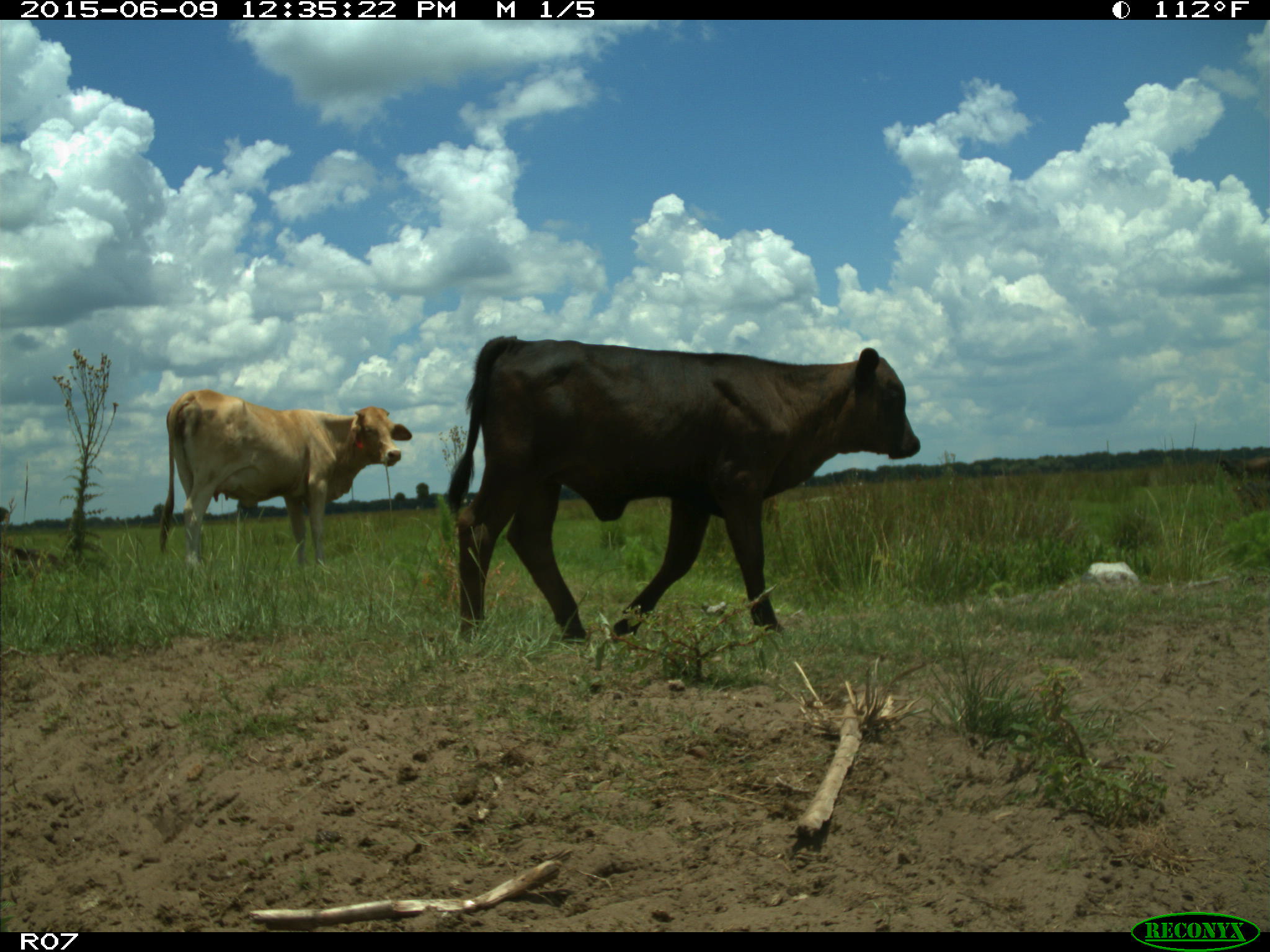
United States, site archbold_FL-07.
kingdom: Animalia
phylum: Chordata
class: Mammalia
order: Artiodactyla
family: Bovidae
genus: Bos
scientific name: Bos taurus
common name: domestic cow